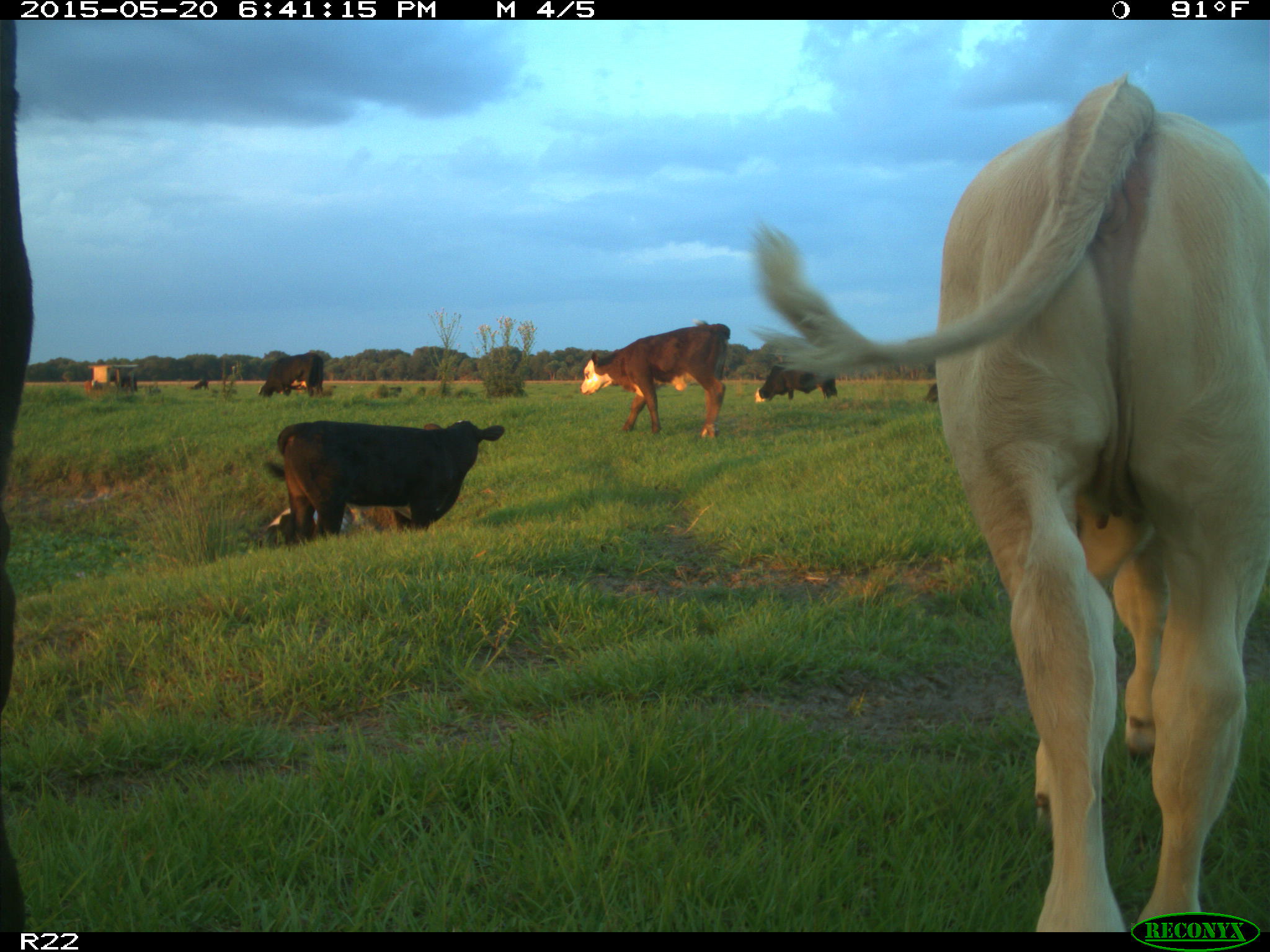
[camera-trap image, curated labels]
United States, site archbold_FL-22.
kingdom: Animalia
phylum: Chordata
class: Mammalia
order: Artiodactyla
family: Bovidae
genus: Bos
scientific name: Bos taurus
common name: domestic cow